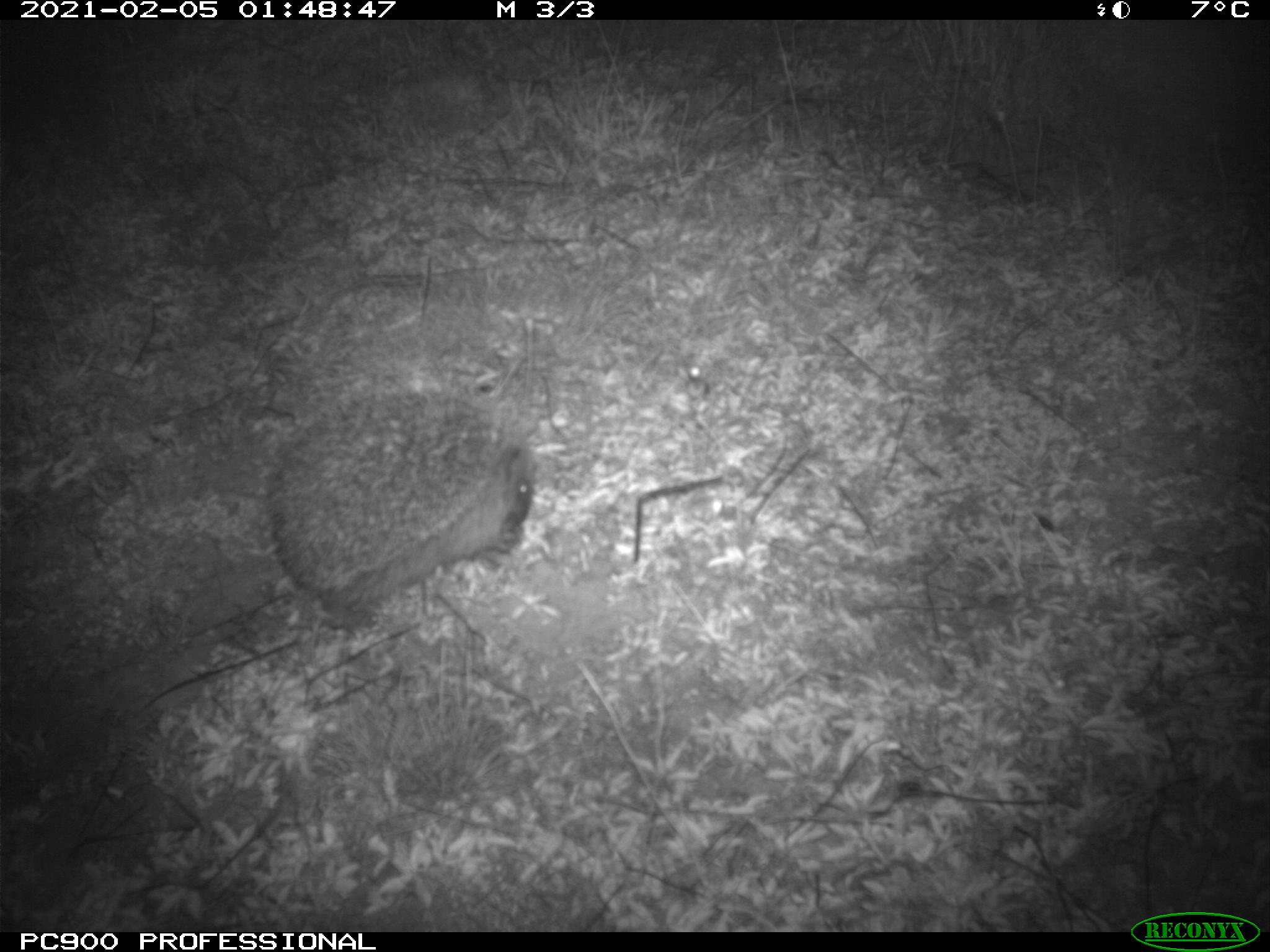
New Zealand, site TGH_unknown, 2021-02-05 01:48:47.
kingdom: Animalia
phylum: Chordata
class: Mammalia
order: Eulipotyphla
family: Erinaceidae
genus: Erinaceus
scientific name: Erinaceus europaeus europaeus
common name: european hedgehog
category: hedgehog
Hedgehog (european hedgehog) (Erinaceus europaeus europaeus).